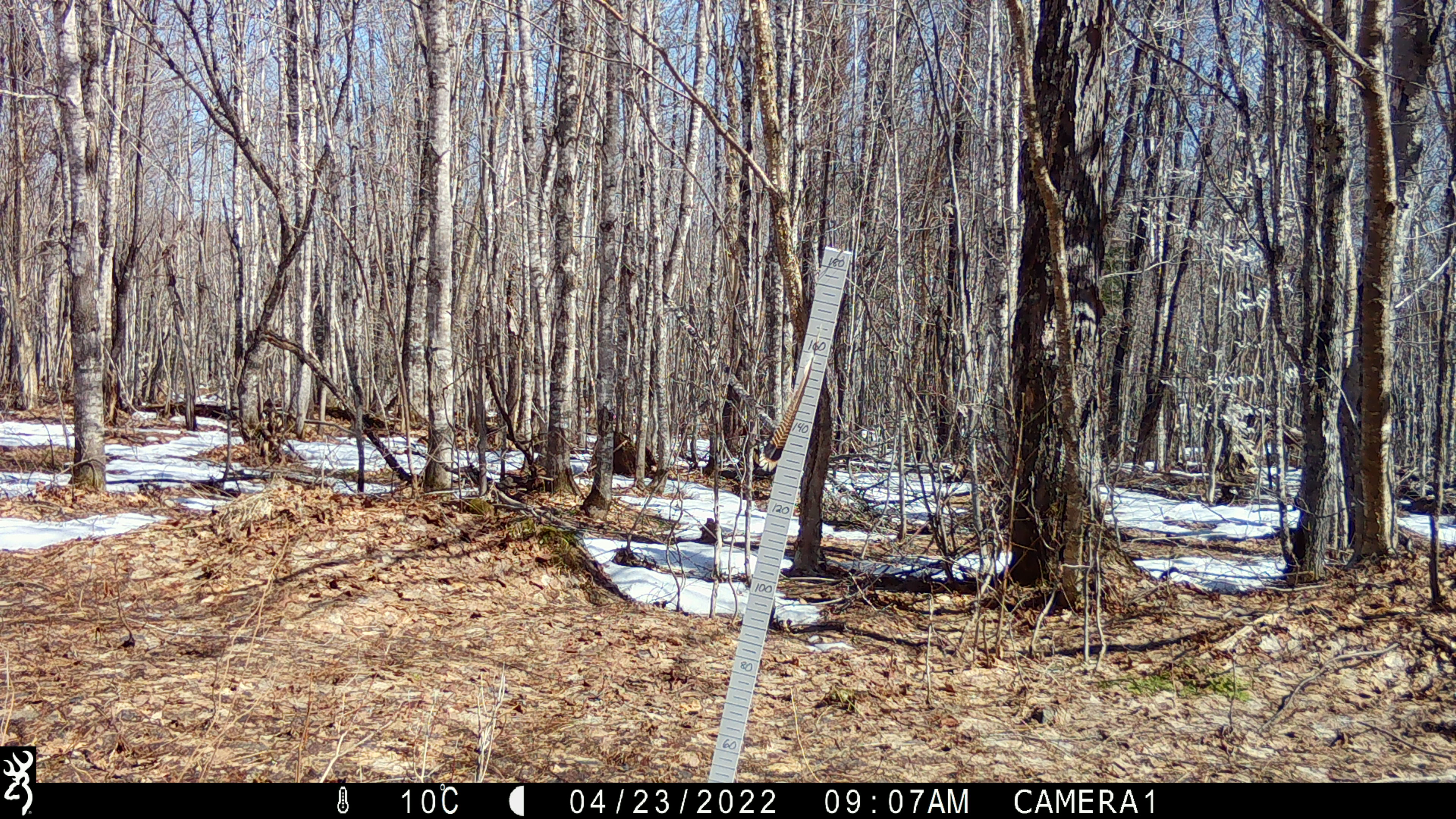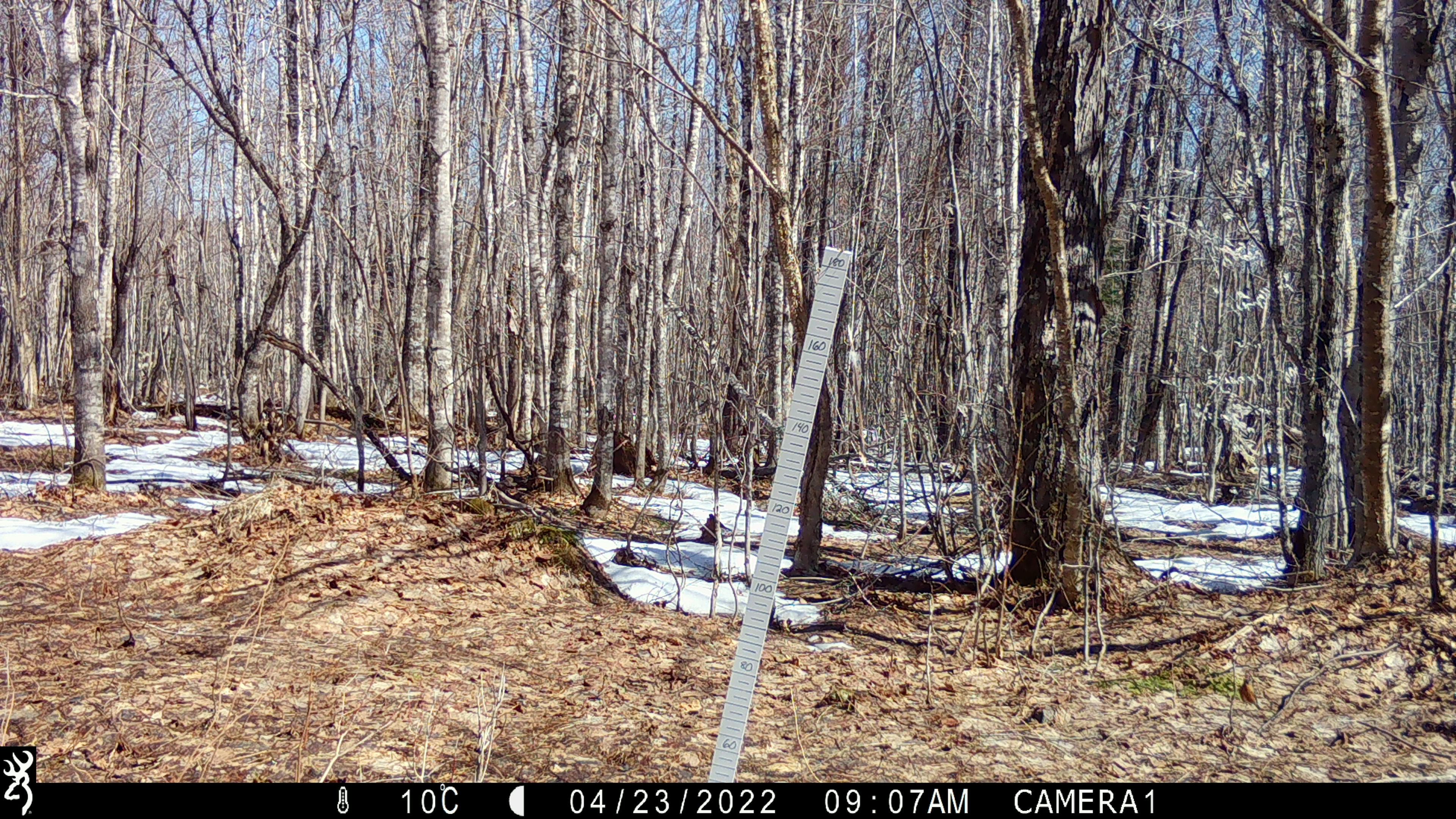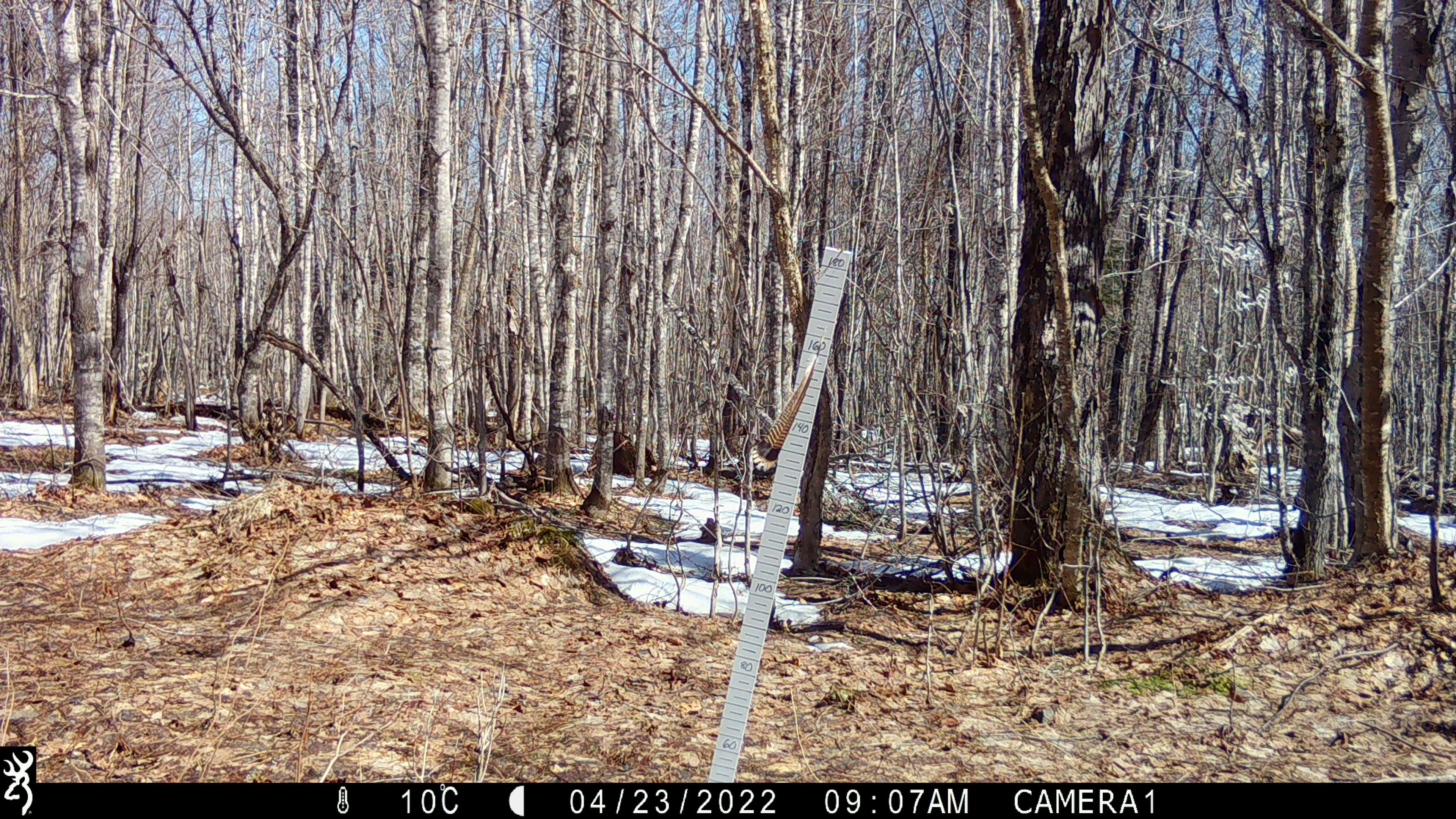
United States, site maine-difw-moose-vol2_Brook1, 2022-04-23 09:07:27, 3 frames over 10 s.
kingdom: Animalia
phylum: Chordata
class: Aves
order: Passeriformes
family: Turdidae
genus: Turdus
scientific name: Turdus migratorius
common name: american robin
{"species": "american robin (Turdus migratorius)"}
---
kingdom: Animalia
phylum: Chordata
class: Aves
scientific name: Aves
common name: bird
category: bird sp.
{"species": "bird sp. (bird) (Aves)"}